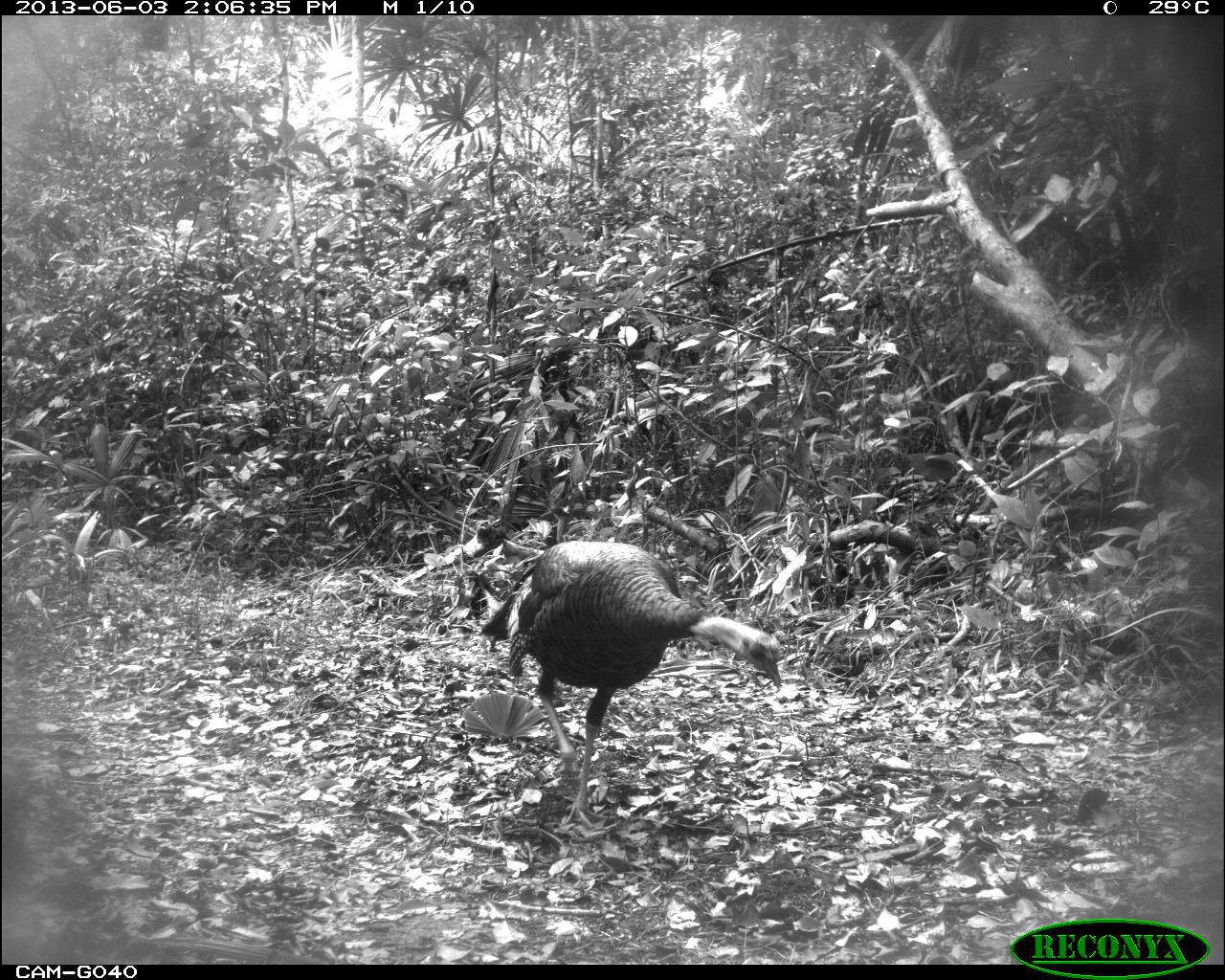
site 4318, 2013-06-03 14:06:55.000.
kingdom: Animalia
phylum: Chordata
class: Aves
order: Galliformes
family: Phasianidae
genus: Meleagris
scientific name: Meleagris ocellata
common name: ocellated turkey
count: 1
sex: male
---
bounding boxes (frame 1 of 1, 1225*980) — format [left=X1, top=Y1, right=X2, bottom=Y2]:
meleagris ocellata: [left=470, top=539, right=783, bottom=828]